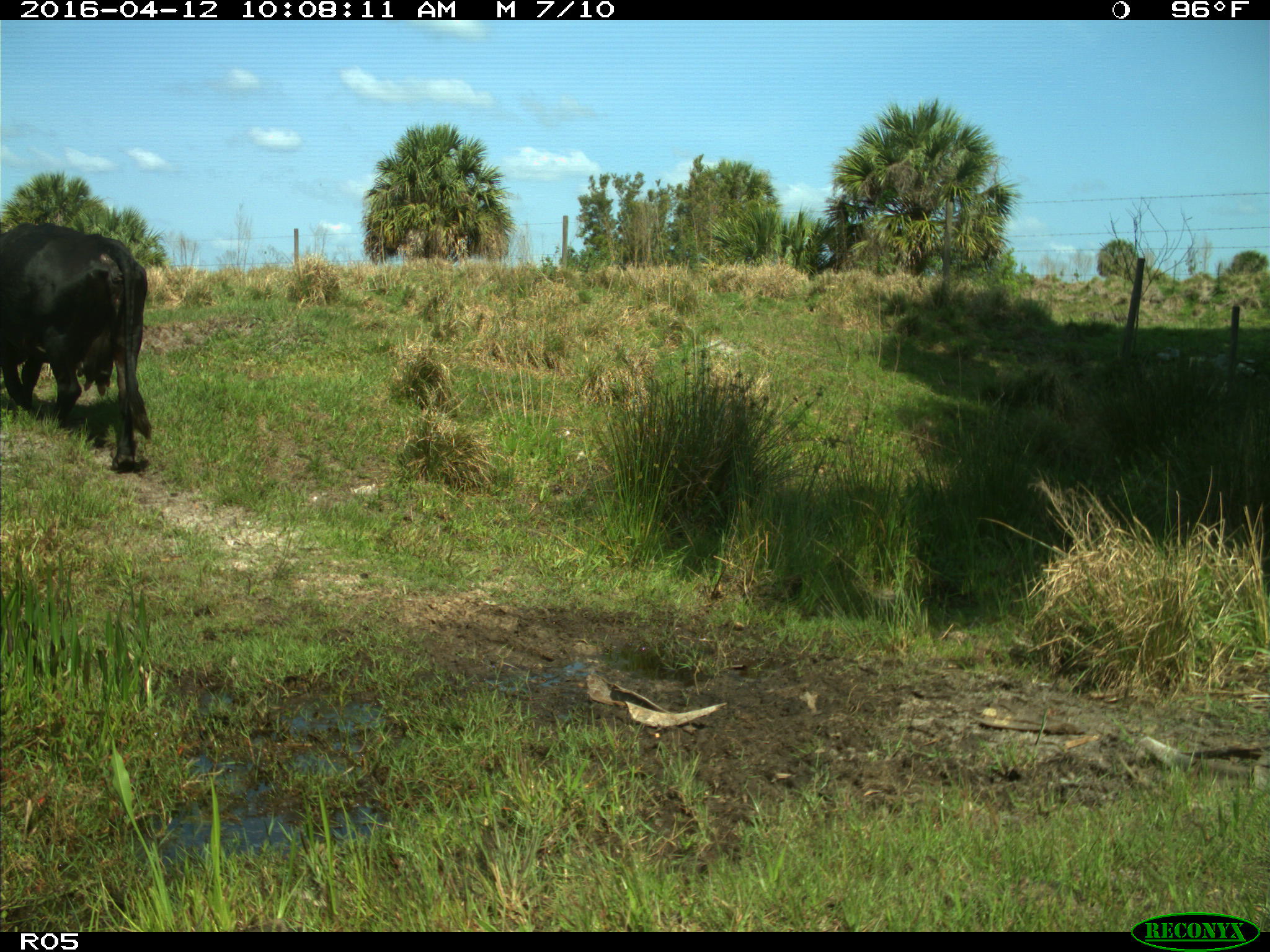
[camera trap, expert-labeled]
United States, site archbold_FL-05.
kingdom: Animalia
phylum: Chordata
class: Mammalia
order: Artiodactyla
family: Bovidae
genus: Bos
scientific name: Bos taurus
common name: domestic cow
Bos taurus (domestic cow).